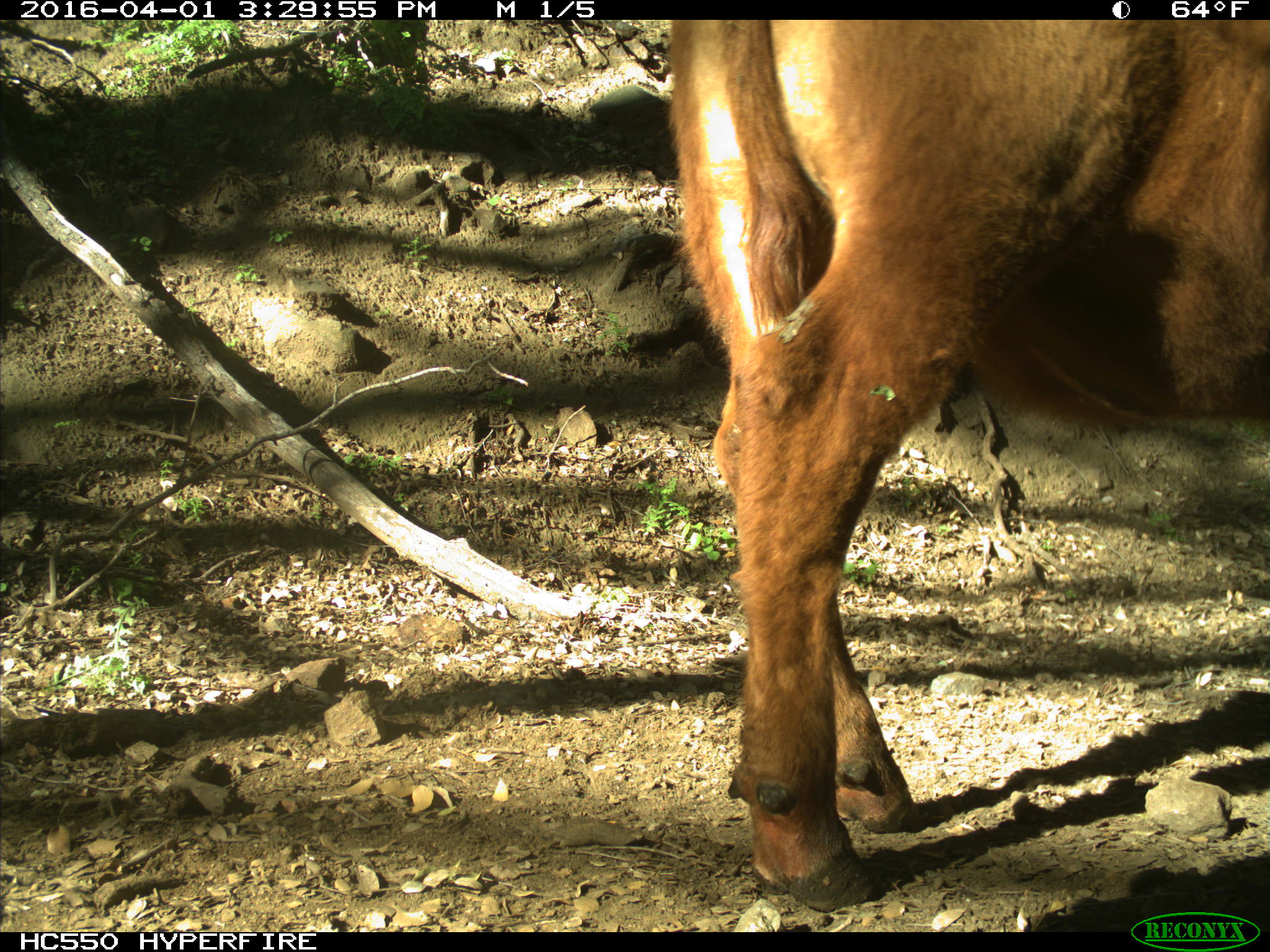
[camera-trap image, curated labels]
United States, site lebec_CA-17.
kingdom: Animalia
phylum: Chordata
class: Mammalia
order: Artiodactyla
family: Bovidae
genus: Bos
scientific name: Bos taurus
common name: domestic cow